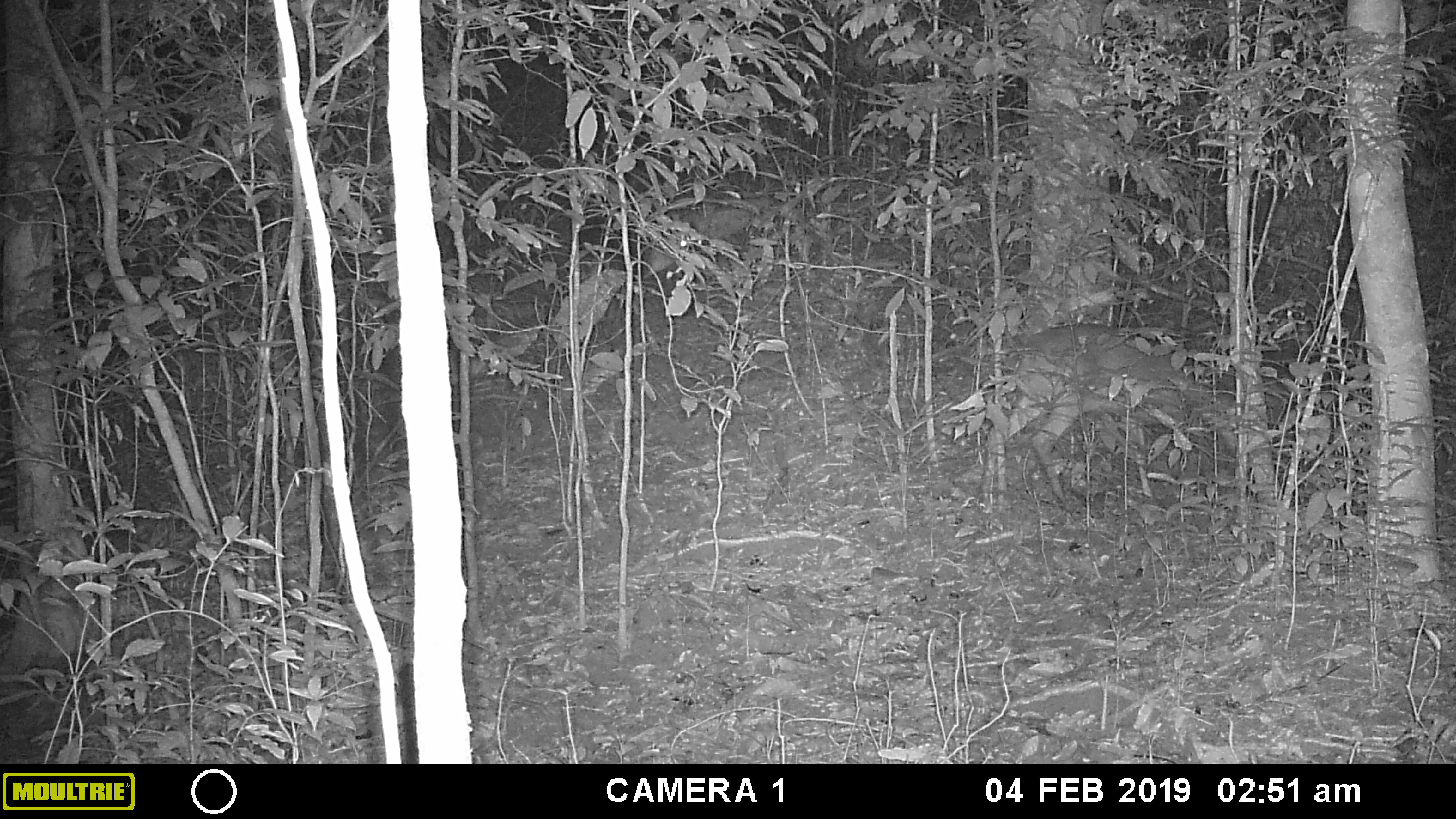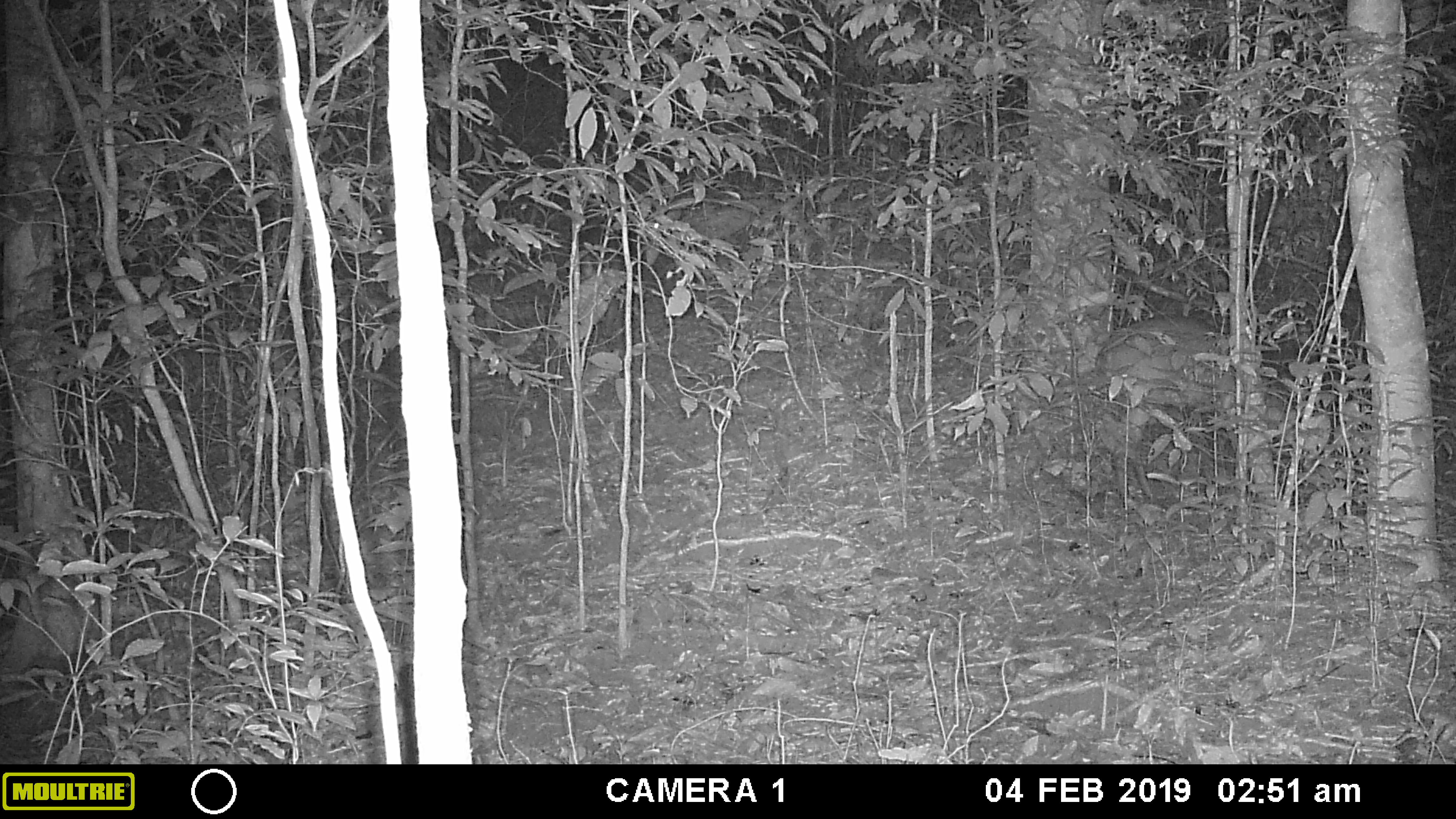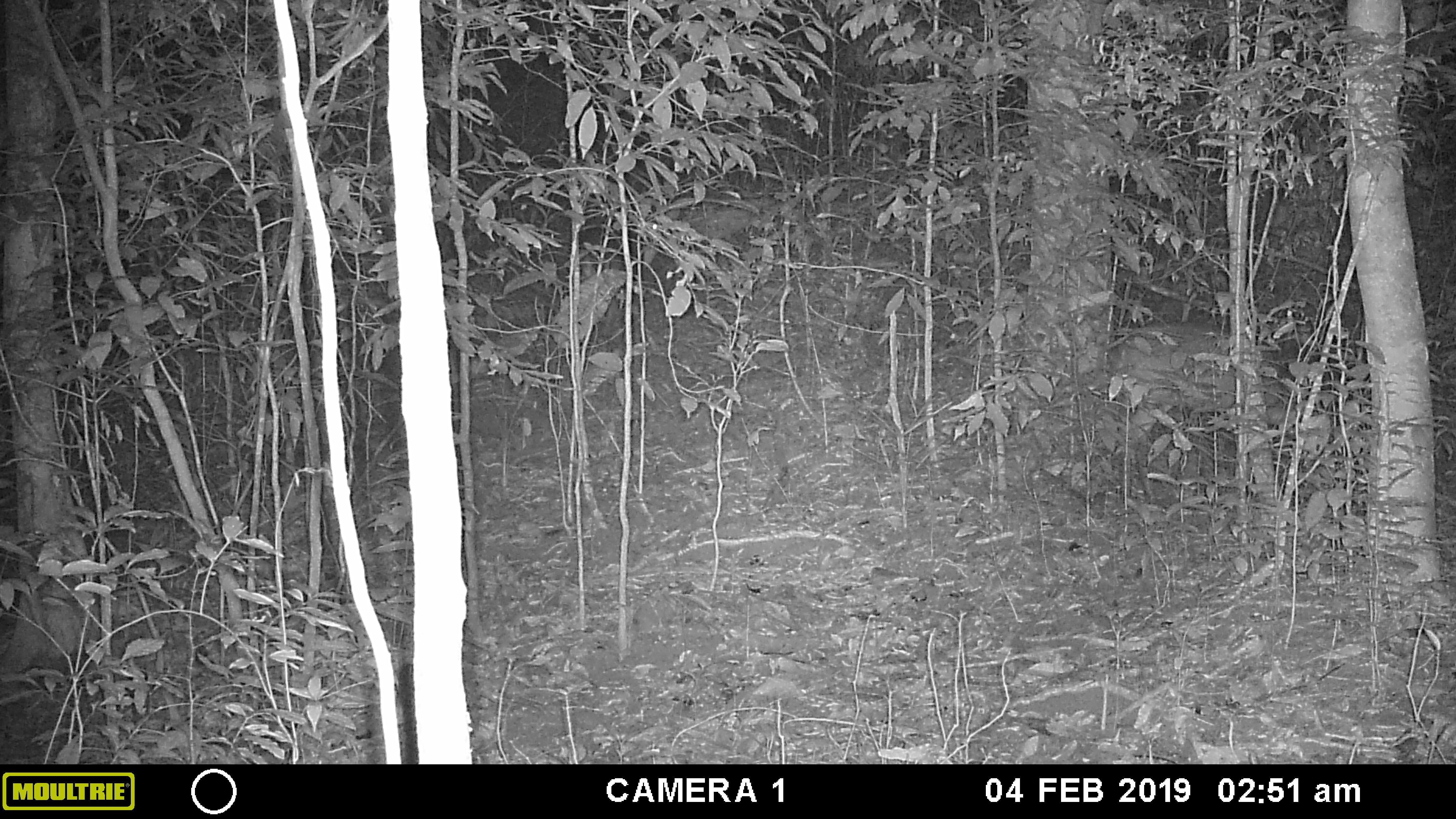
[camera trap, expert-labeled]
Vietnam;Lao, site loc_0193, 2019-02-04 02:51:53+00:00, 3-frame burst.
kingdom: Animalia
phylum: Chordata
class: Mammalia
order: Artiodactyla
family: Cervidae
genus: Muntiacus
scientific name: Muntiacus vuquangensis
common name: large-antlered muntjac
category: large antlered muntjac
Large antlered muntjac (large-antlered muntjac) (Muntiacus vuquangensis). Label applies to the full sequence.